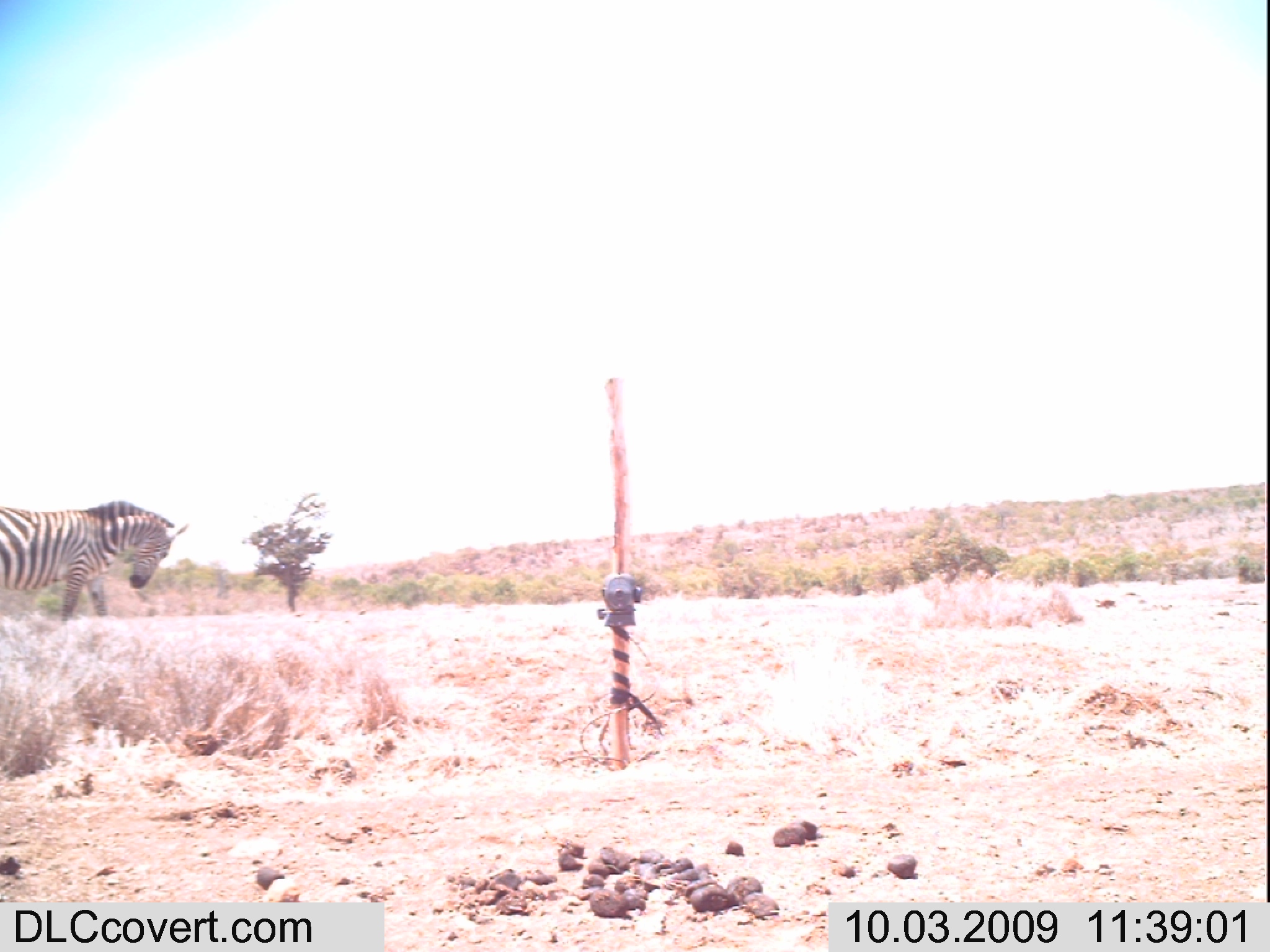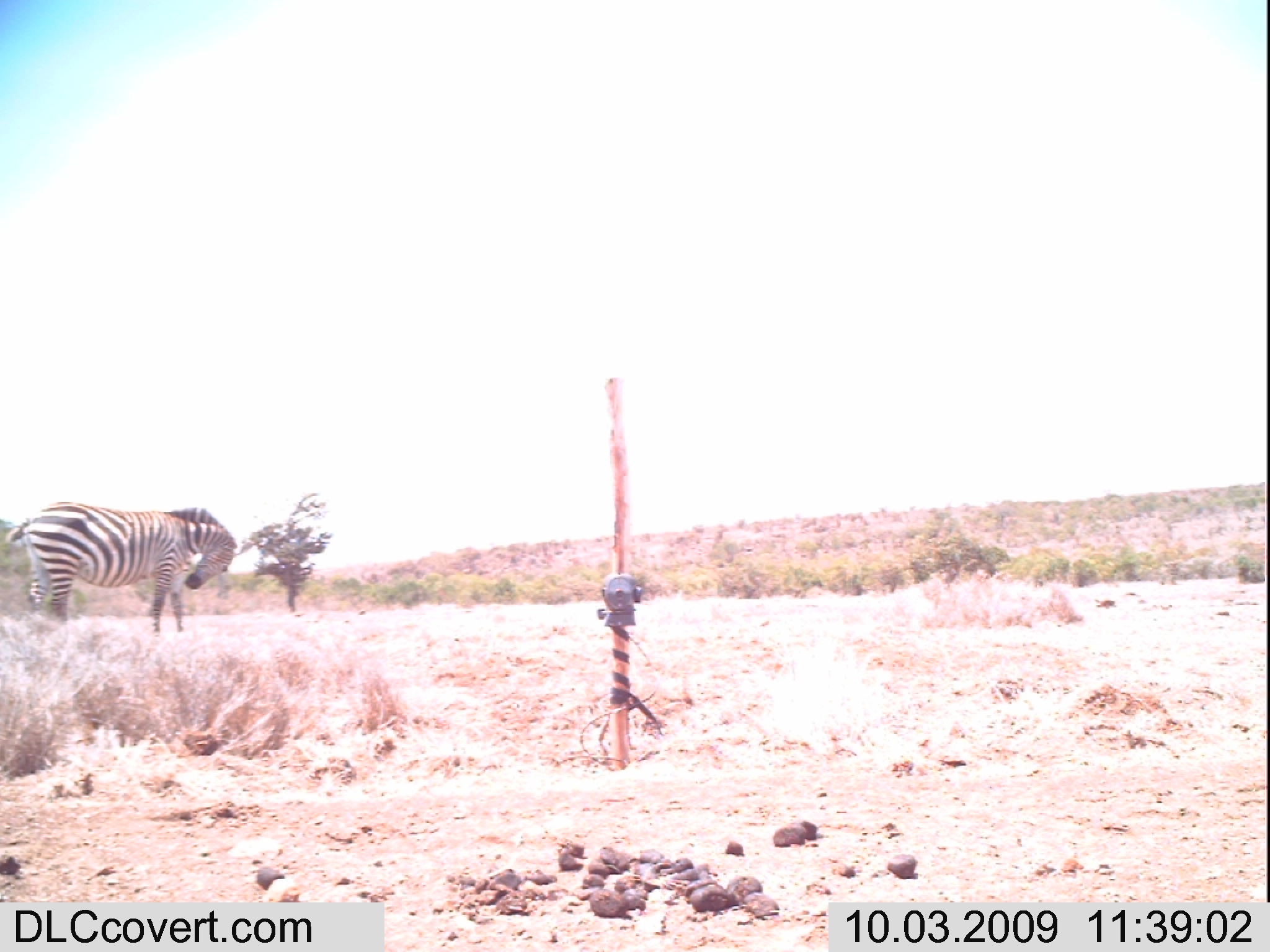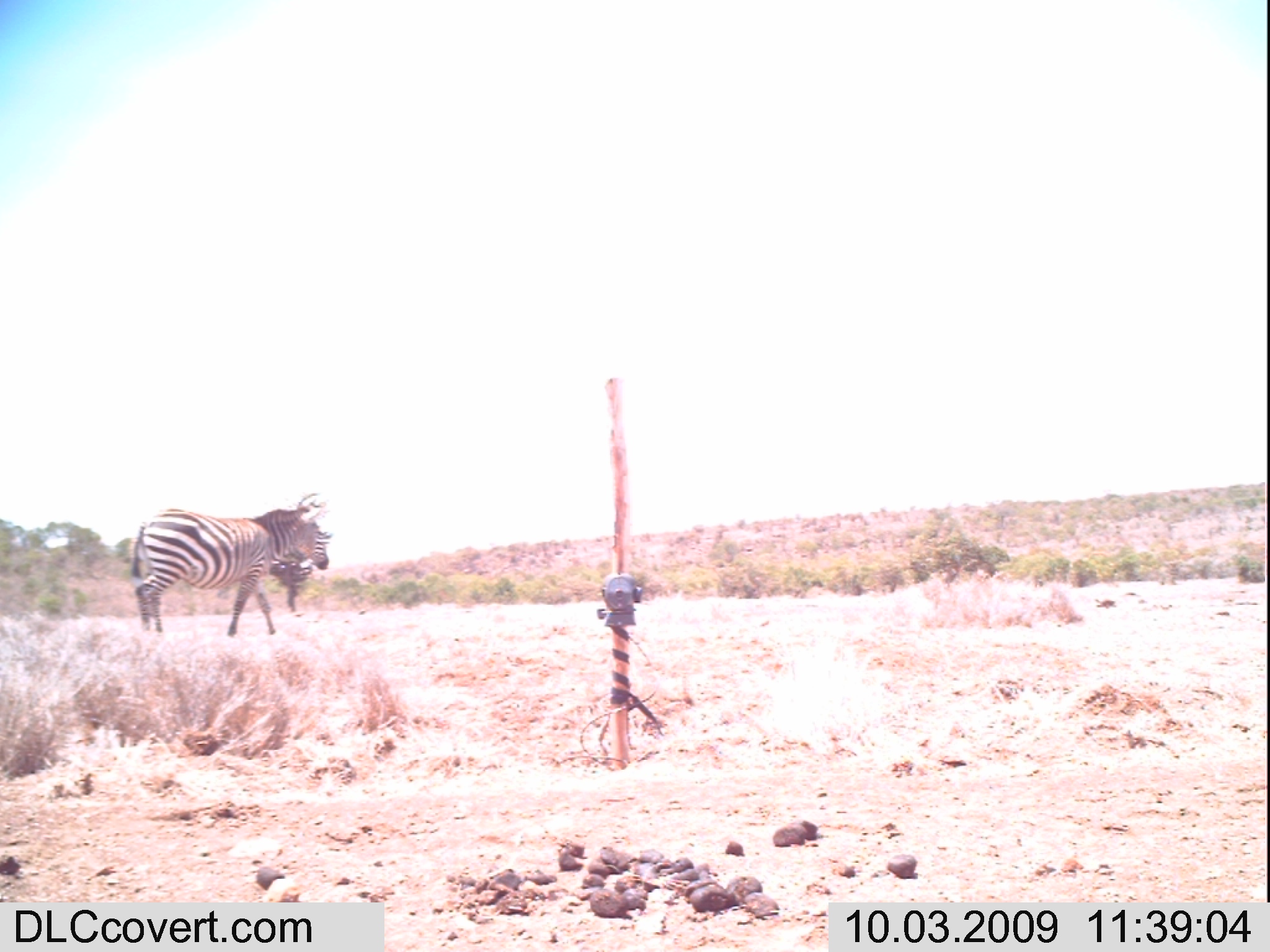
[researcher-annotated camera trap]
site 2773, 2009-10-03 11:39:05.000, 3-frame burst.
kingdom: Animalia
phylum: Chordata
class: Mammalia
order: Perissodactyla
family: Equidae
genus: Equus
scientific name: Equus quagga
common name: plains zebra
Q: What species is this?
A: Equus quagga (plains zebra).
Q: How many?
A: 1.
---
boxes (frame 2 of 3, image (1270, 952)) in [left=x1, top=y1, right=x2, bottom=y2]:
equus quagga: [left=1, top=499, right=237, bottom=633]